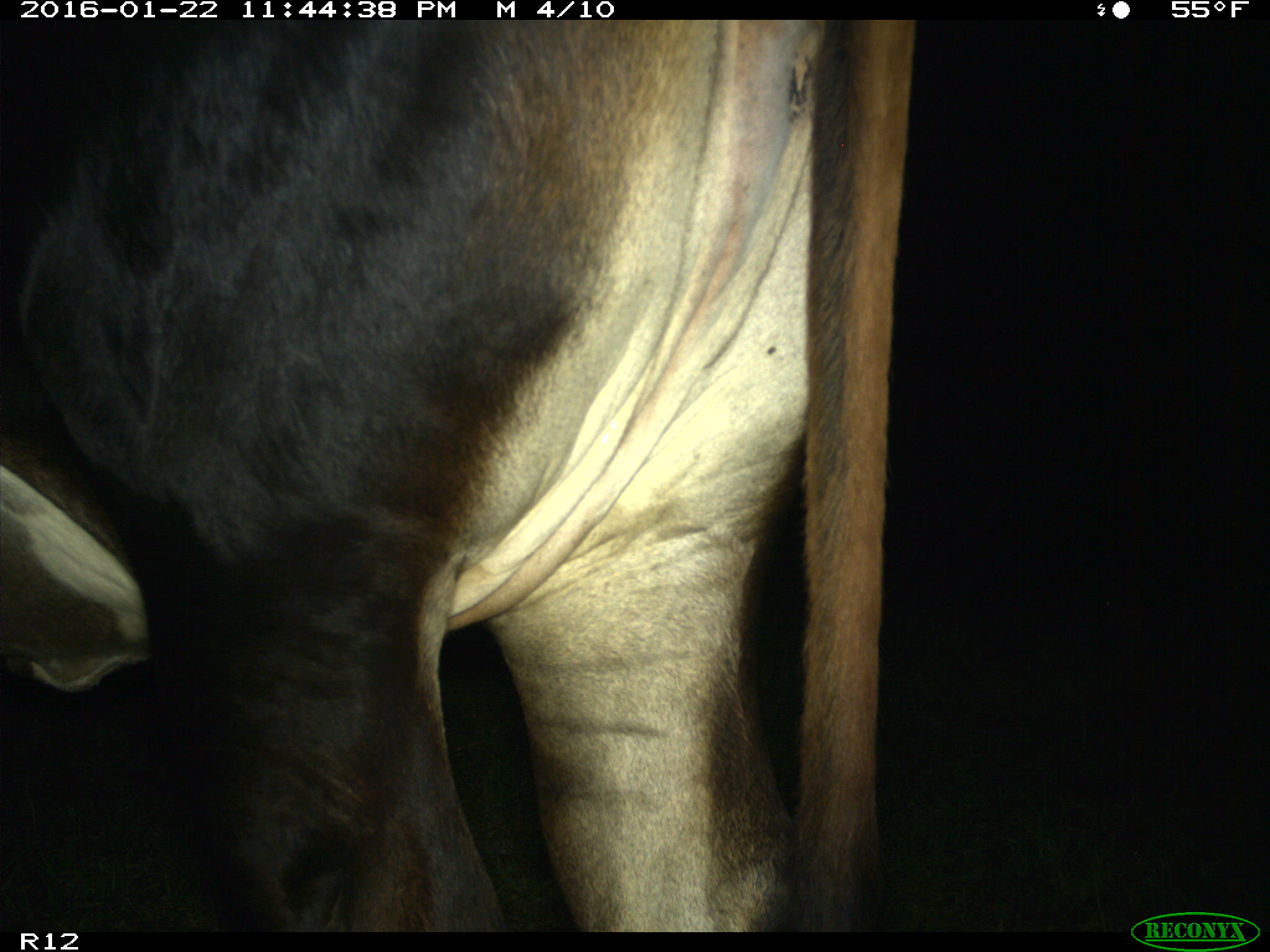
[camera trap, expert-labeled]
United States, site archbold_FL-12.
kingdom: Animalia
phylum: Chordata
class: Mammalia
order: Artiodactyla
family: Bovidae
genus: Bos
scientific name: Bos taurus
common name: domestic cow